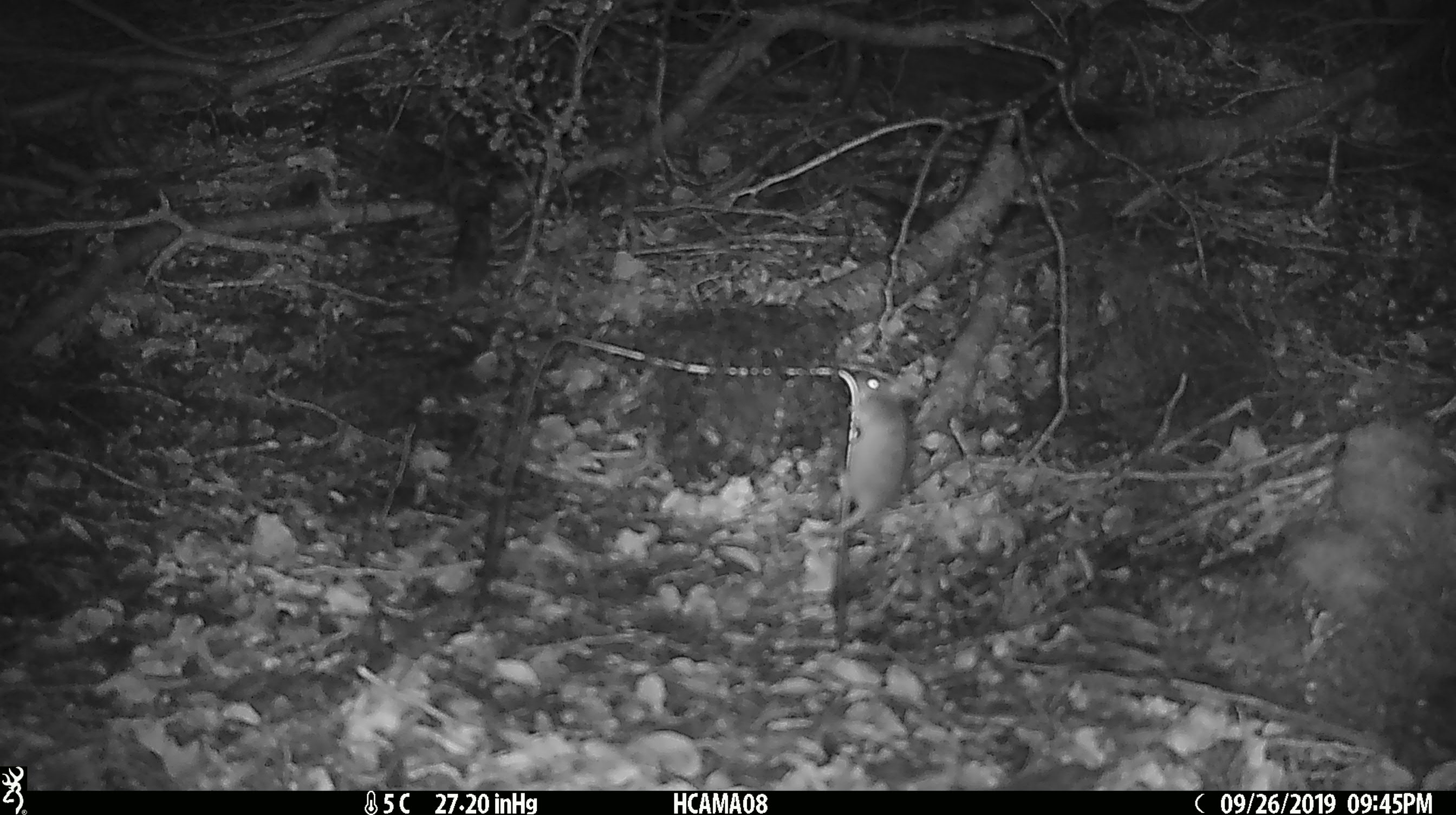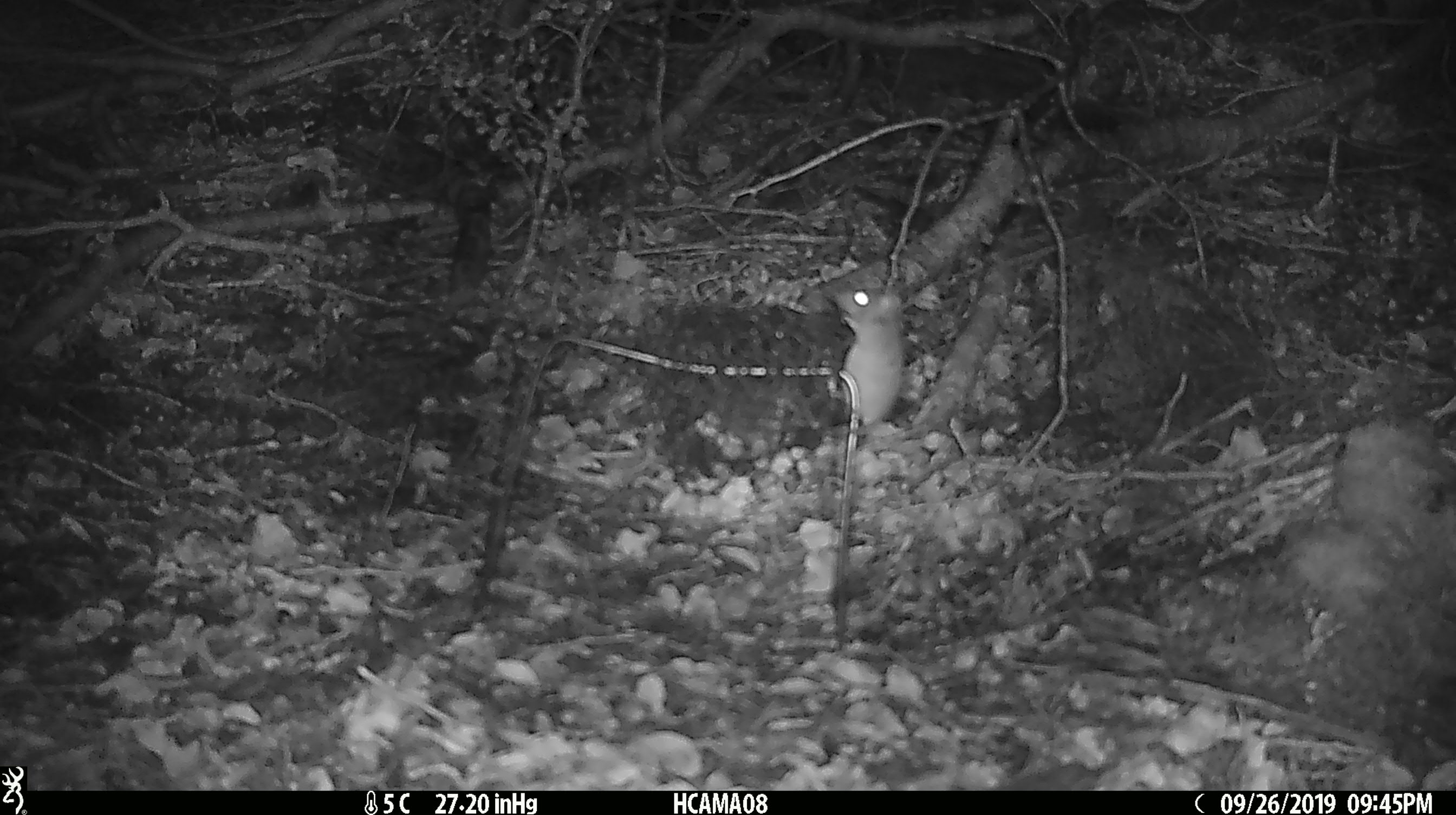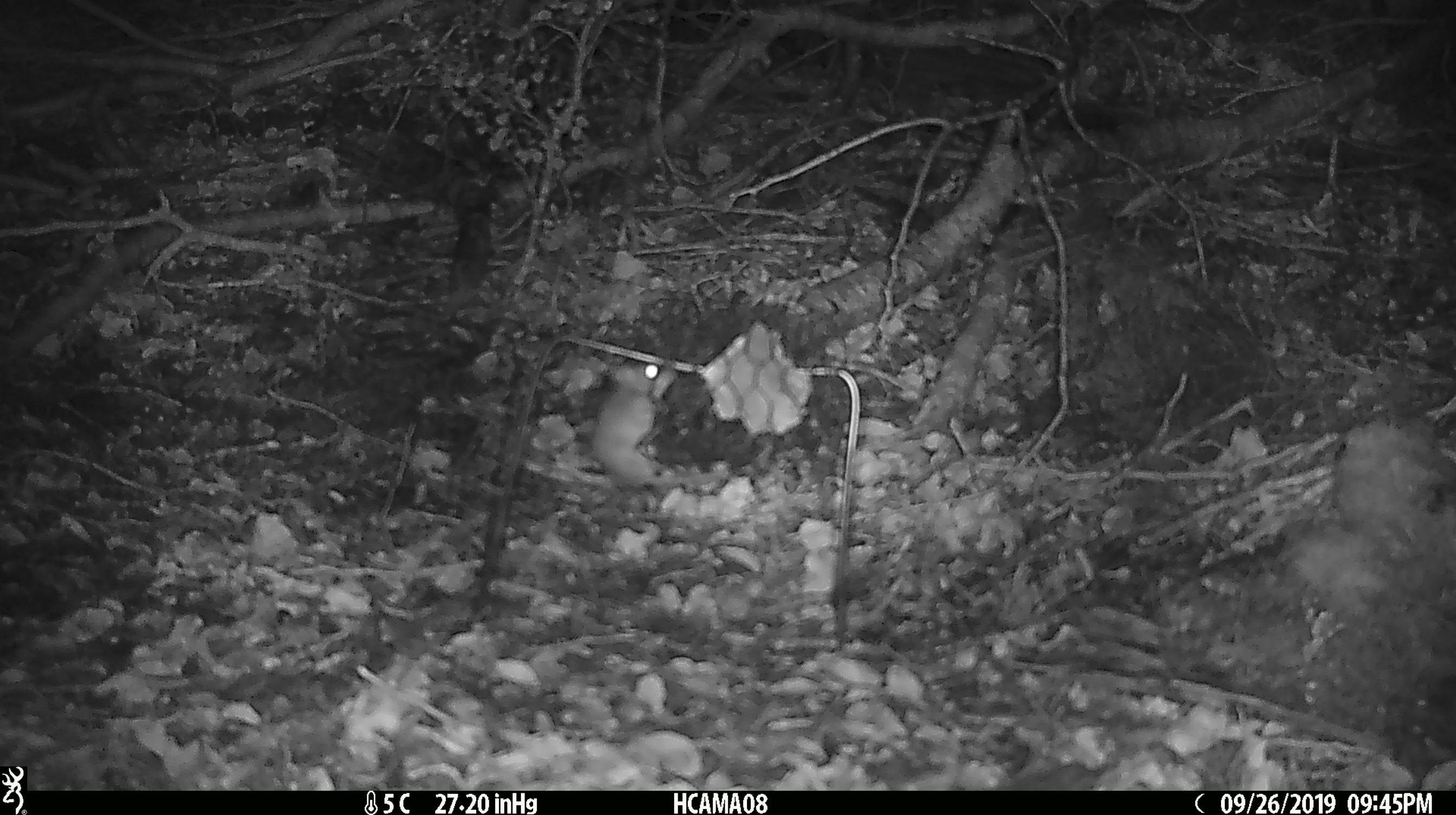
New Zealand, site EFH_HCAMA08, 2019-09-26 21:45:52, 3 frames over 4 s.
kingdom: Animalia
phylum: Chordata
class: Mammalia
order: Rodentia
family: Muridae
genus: Mus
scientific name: Mus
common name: mouse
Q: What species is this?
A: Mouse (Mus).